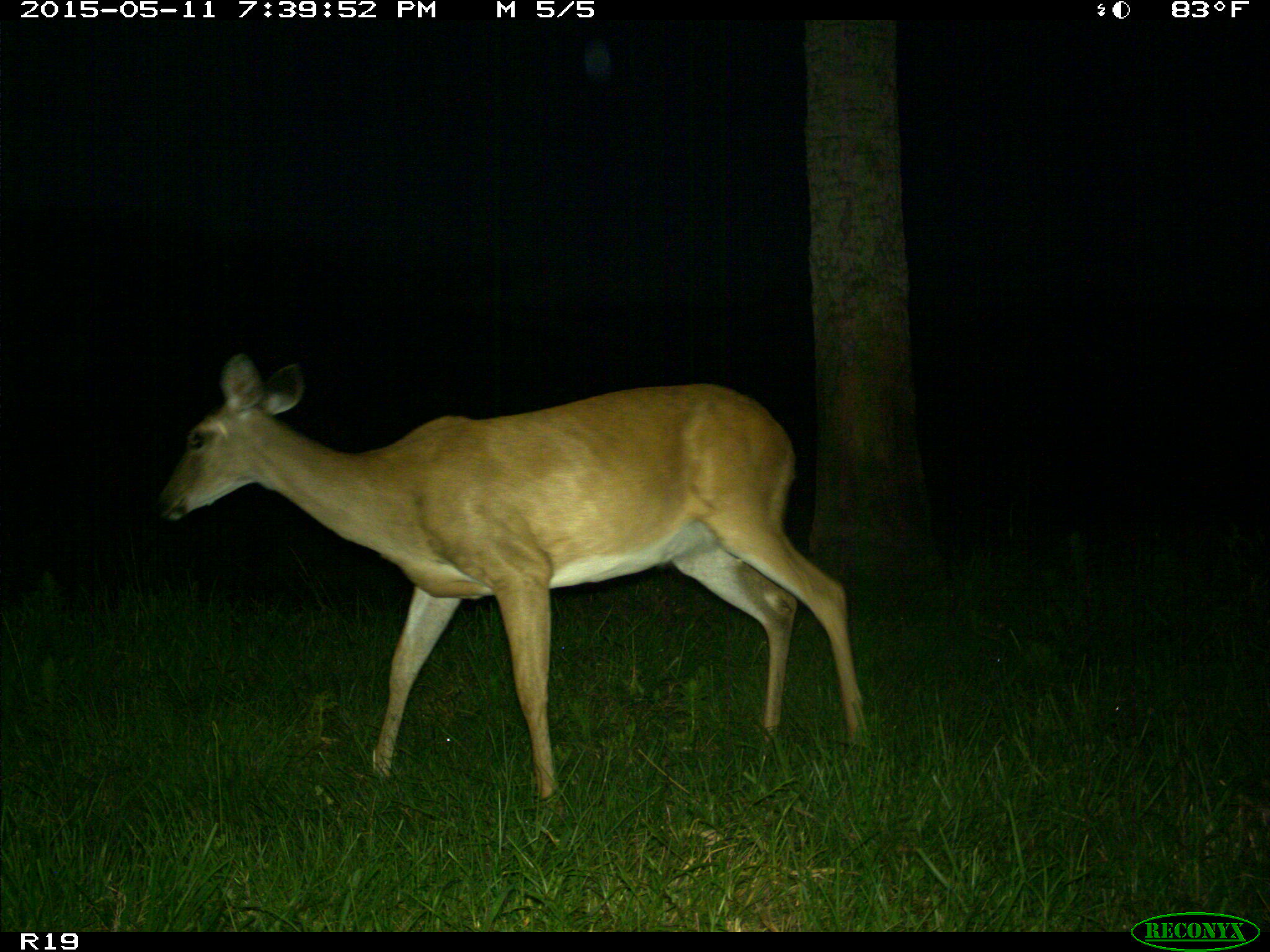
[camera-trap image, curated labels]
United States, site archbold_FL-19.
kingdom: Animalia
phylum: Chordata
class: Mammalia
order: Artiodactyla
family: Cervidae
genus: Odocoileus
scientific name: Odocoileus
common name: deer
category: unidentified deer